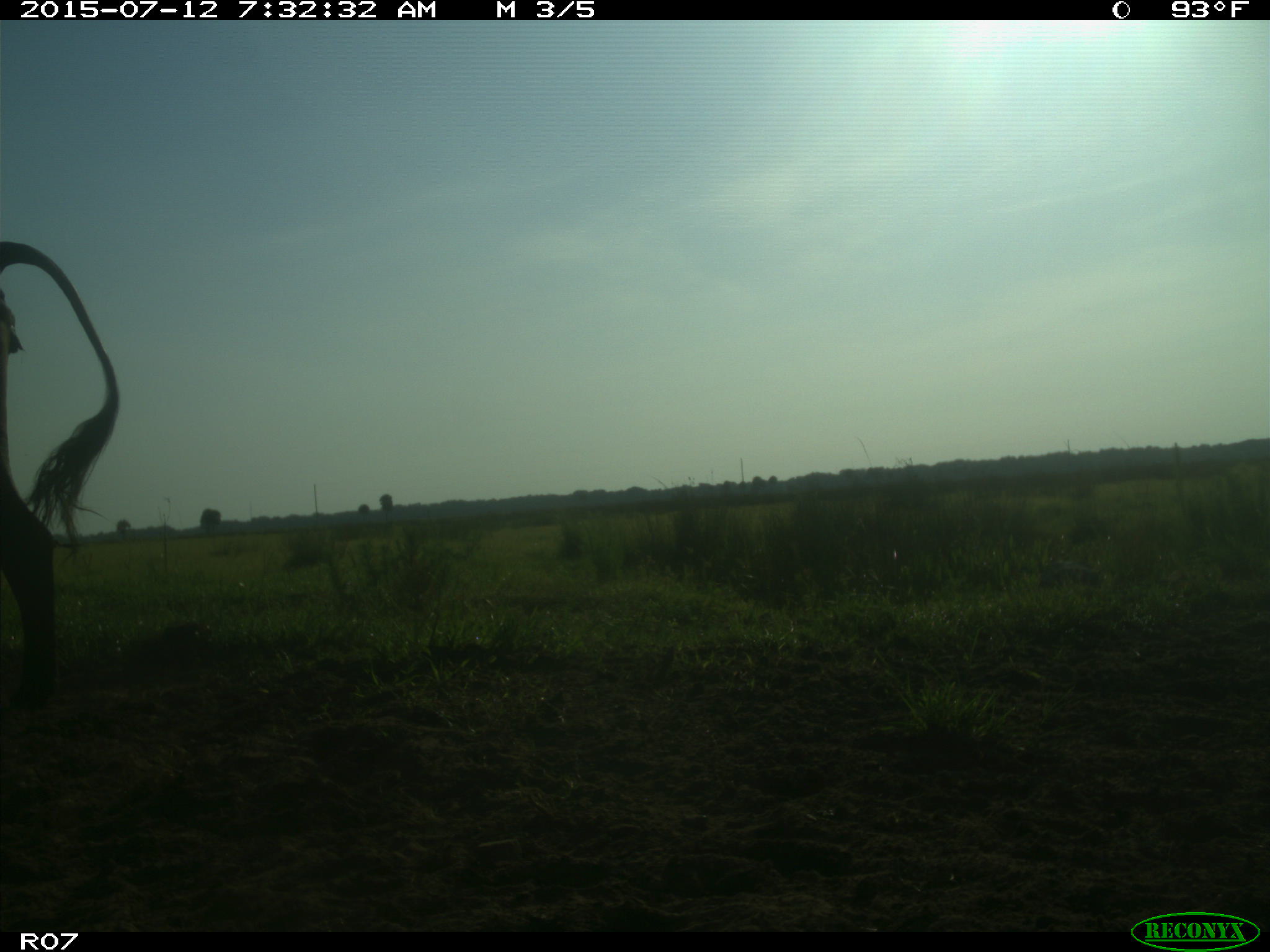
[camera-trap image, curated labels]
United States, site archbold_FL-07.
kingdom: Animalia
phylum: Chordata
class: Mammalia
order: Artiodactyla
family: Bovidae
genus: Bos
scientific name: Bos taurus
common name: domestic cow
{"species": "Bos taurus (domestic cow)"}